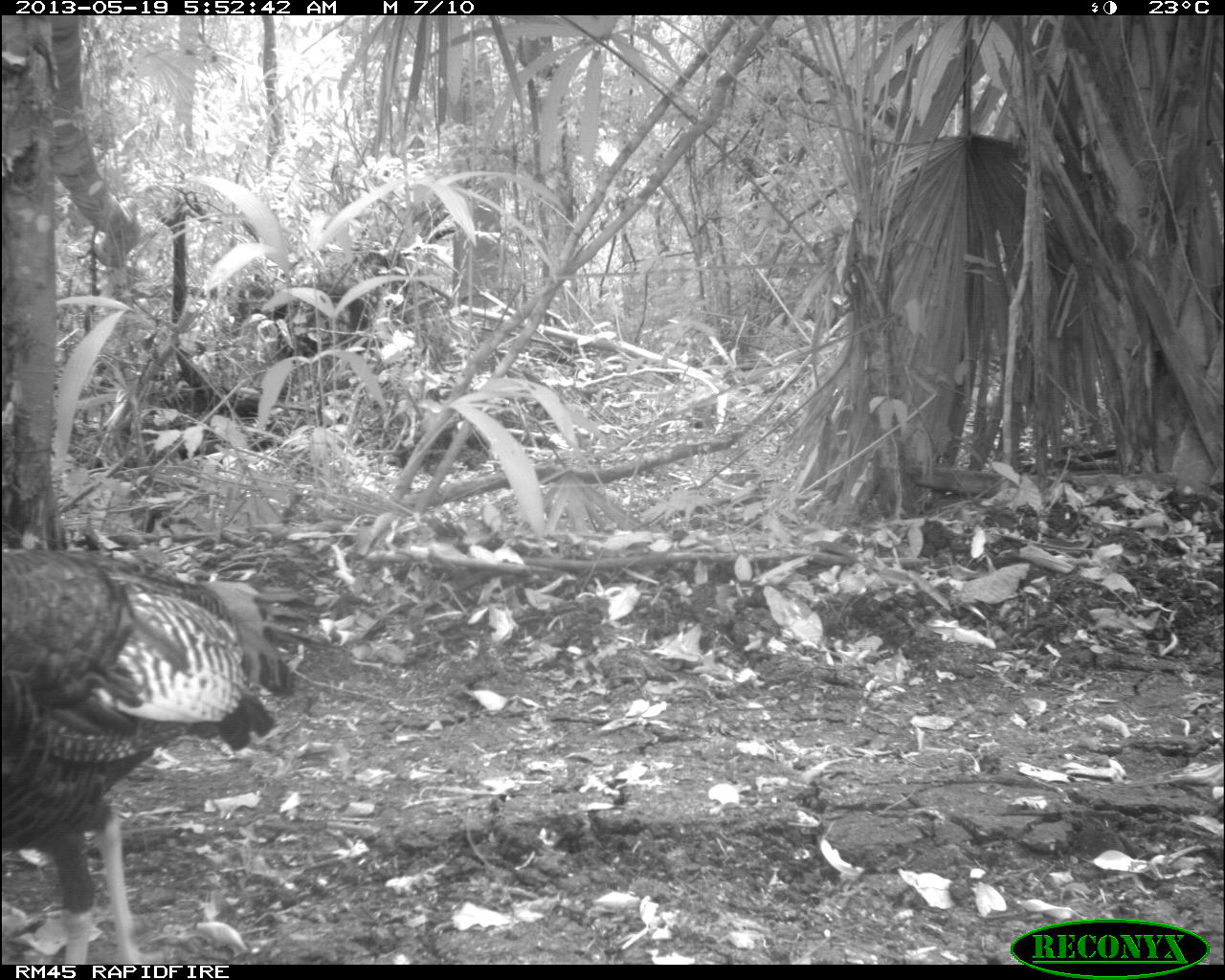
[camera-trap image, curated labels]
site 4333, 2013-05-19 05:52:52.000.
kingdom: Animalia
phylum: Chordata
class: Aves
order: Galliformes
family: Phasianidae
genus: Meleagris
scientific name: Meleagris ocellata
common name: ocellated turkey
Meleagris ocellata (ocellated turkey), count 1.